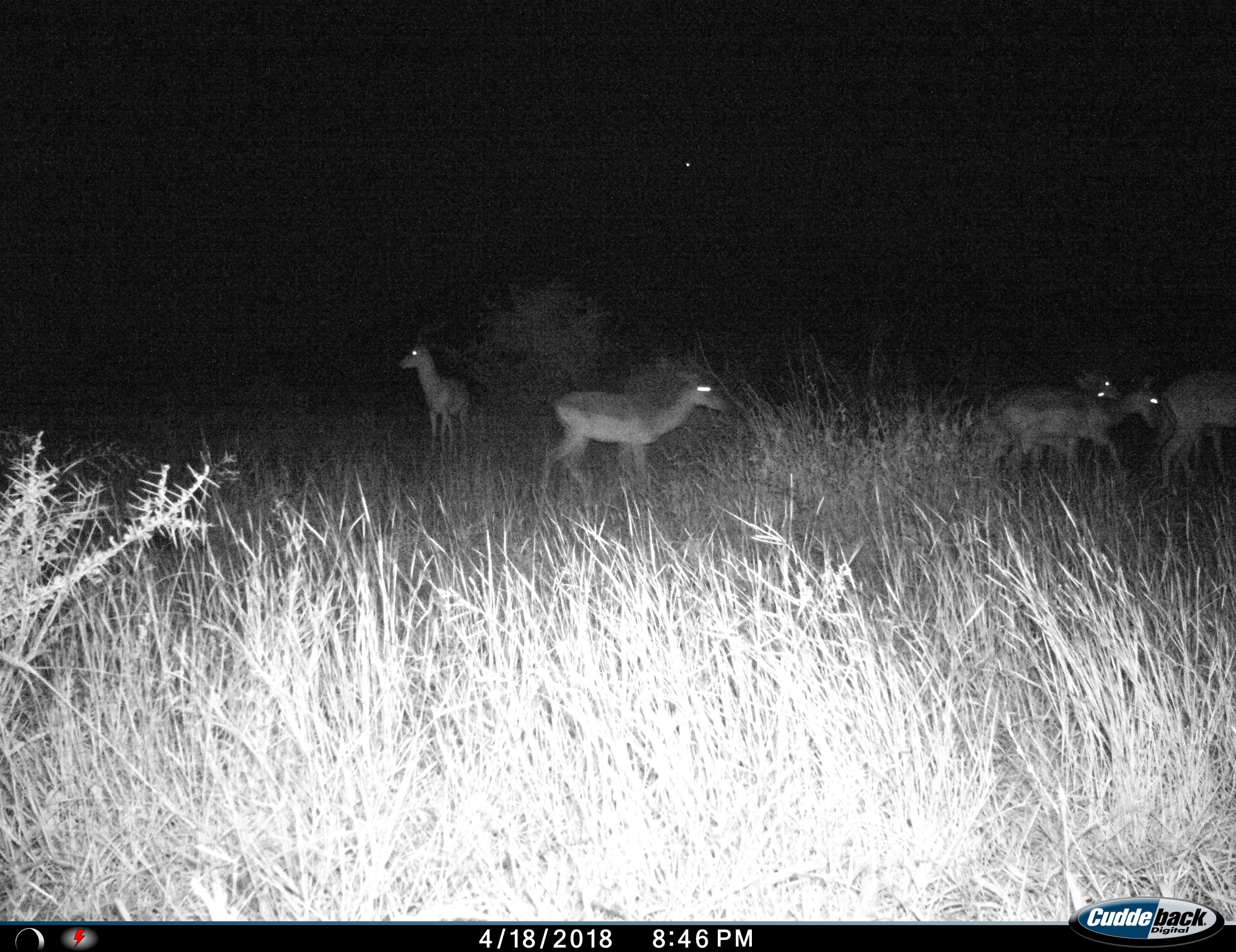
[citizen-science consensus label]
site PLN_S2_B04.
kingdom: Animalia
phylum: Chordata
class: Mammalia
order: Artiodactyla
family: Bovidae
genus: Aepyceros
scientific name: Aepyceros melampus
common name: impala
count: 6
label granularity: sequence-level